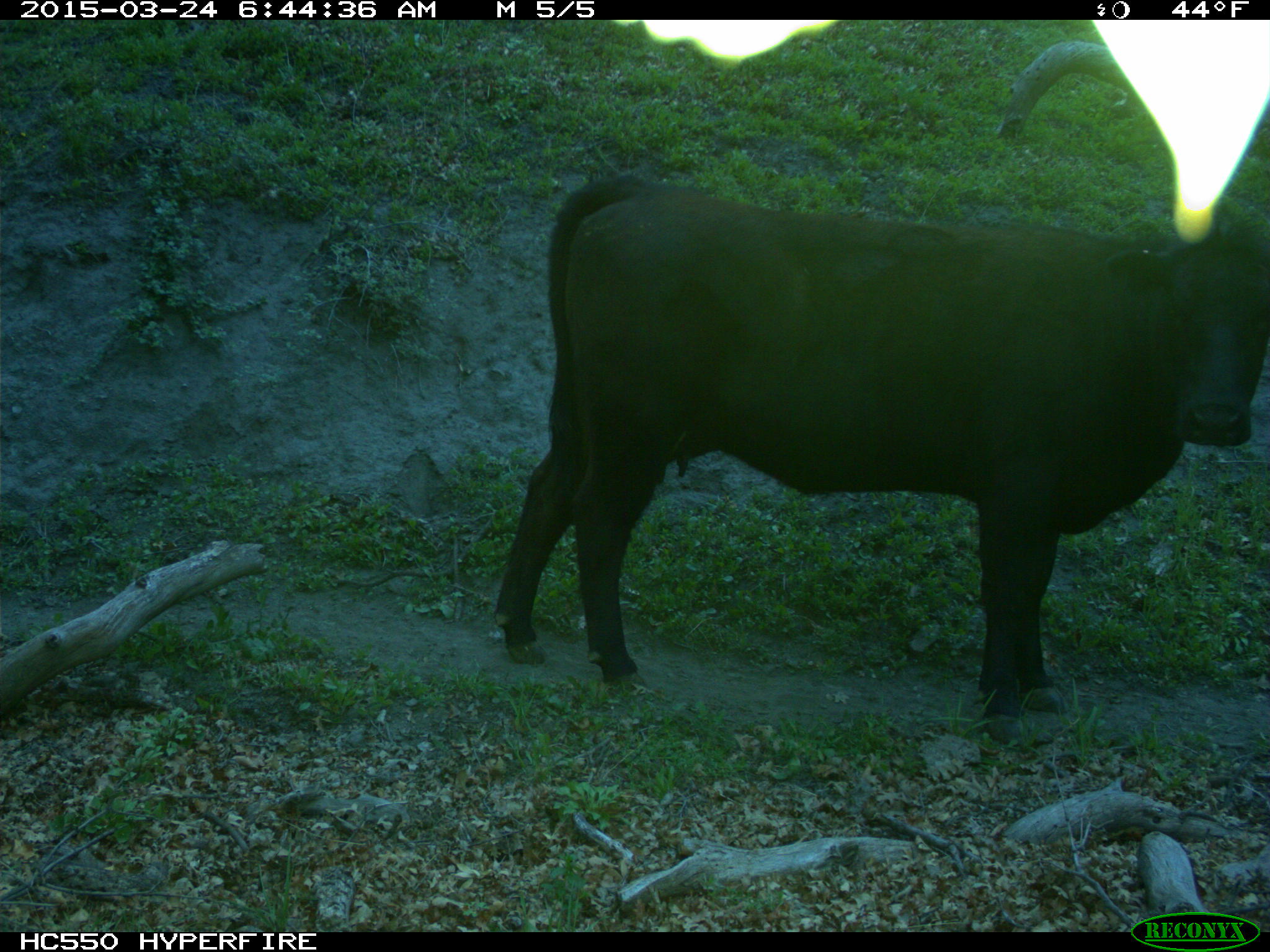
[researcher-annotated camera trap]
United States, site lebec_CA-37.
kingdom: Animalia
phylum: Chordata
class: Mammalia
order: Artiodactyla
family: Bovidae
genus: Bos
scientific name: Bos taurus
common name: domestic cow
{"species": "Bos taurus (domestic cow)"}